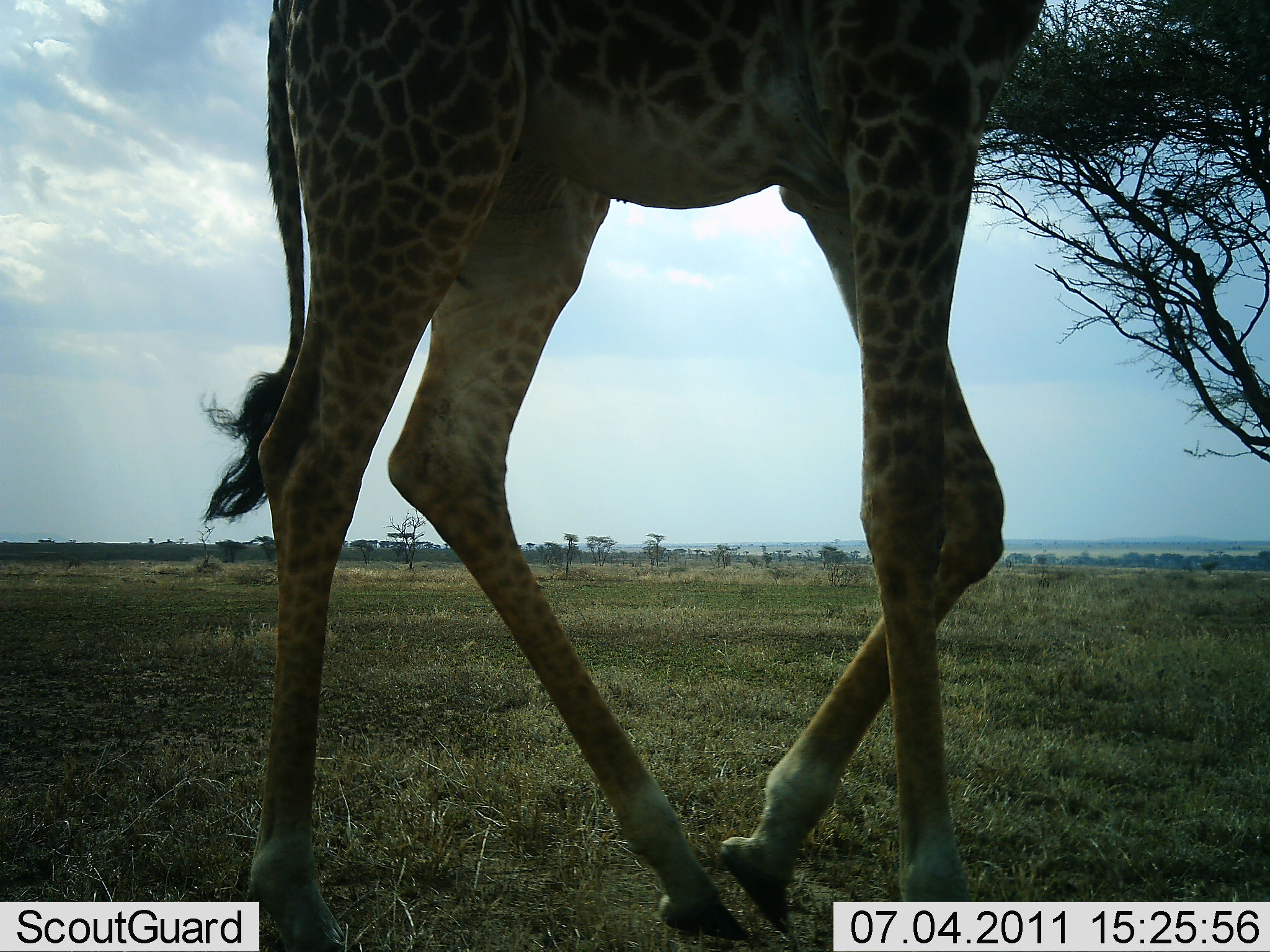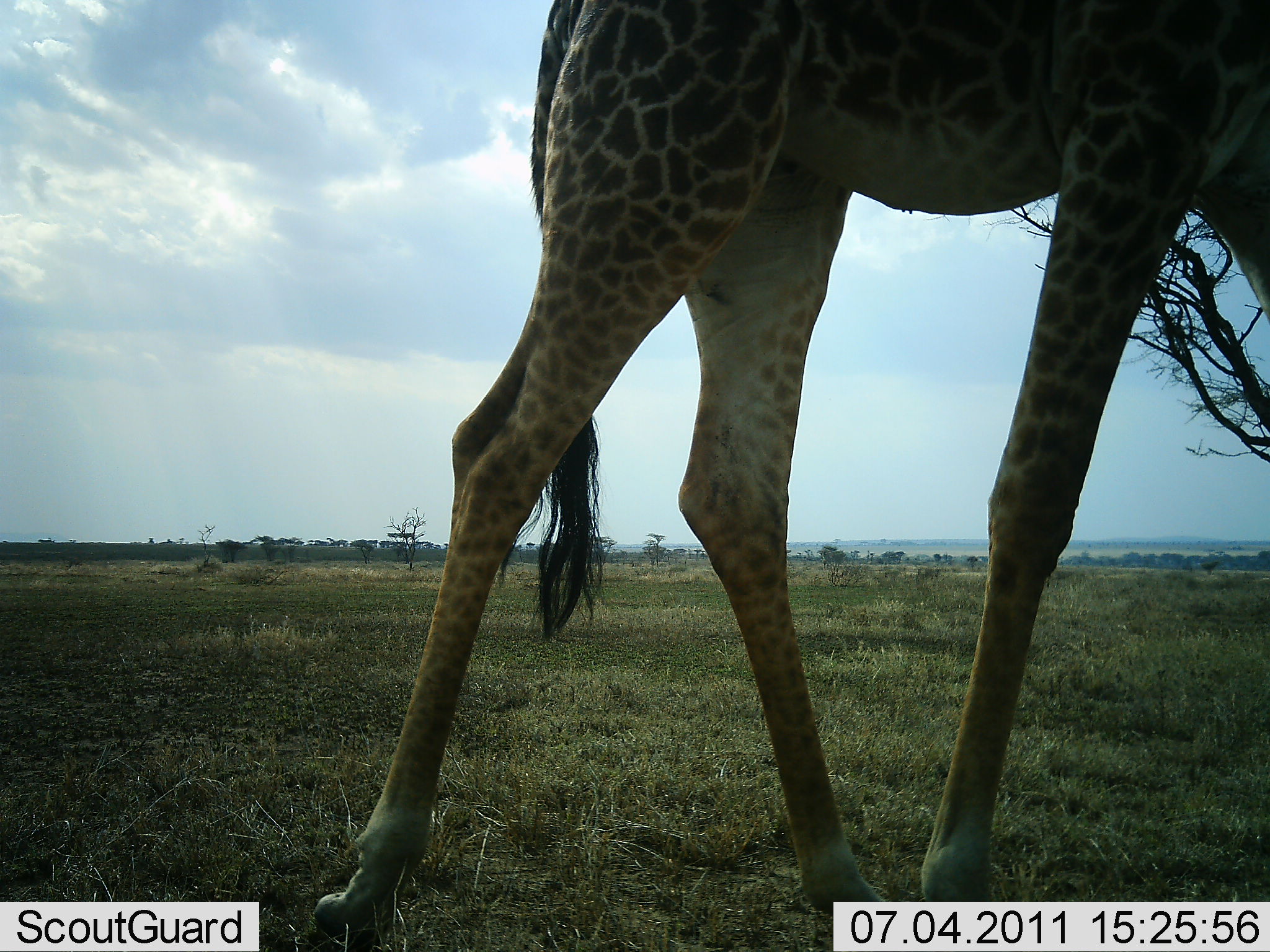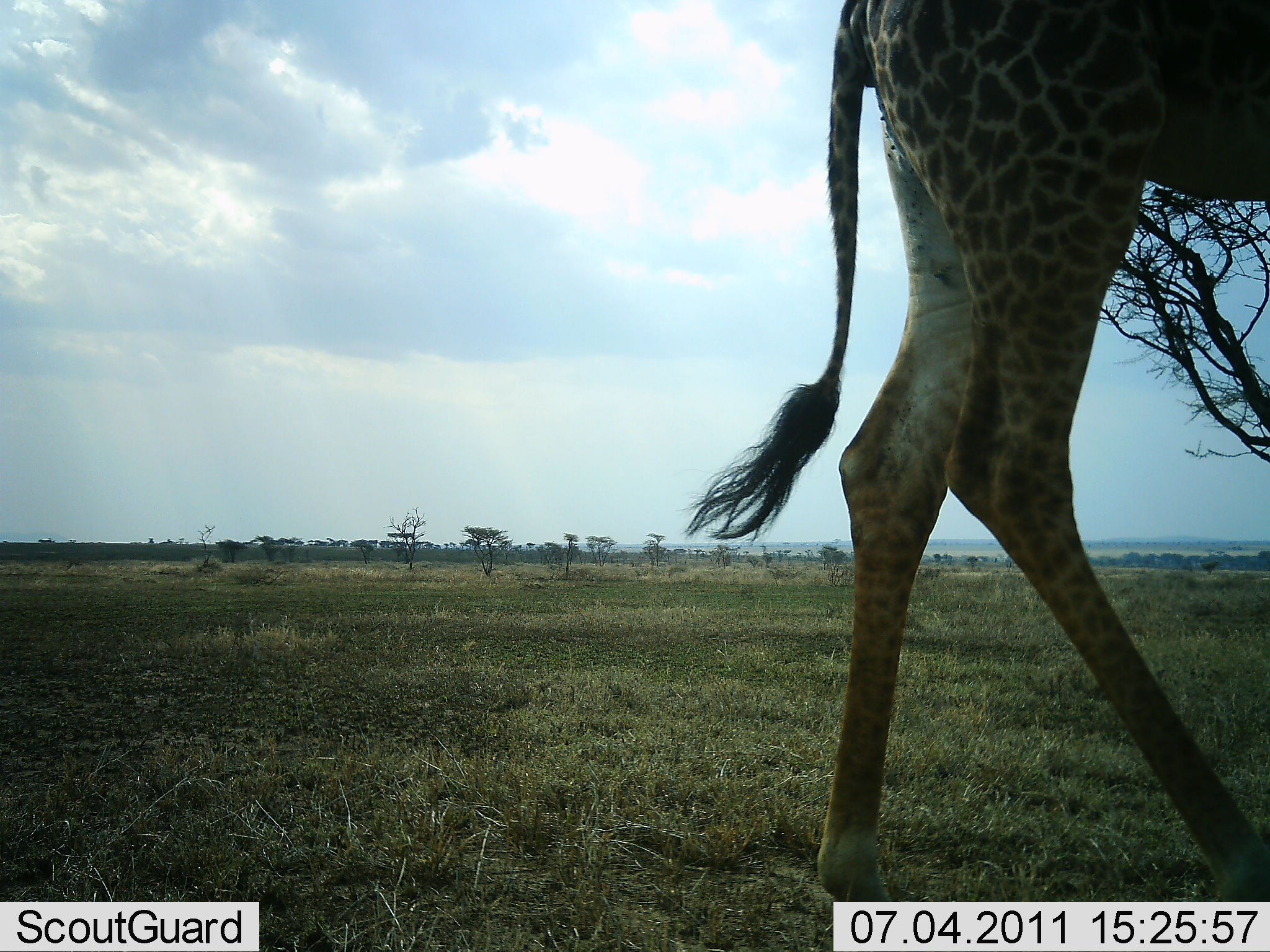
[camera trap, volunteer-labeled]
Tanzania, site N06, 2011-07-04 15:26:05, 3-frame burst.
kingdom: Animalia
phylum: Chordata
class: Mammalia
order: Artiodactyla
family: Giraffidae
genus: Giraffa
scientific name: Giraffa camelopardalis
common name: giraffe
Giraffe (Giraffa camelopardalis), count 1. Behavior (volunteer vote fractions): standing 20%, resting 0%, moving 80%, interacting 0%. Young present (vote fraction): 0%. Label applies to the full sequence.